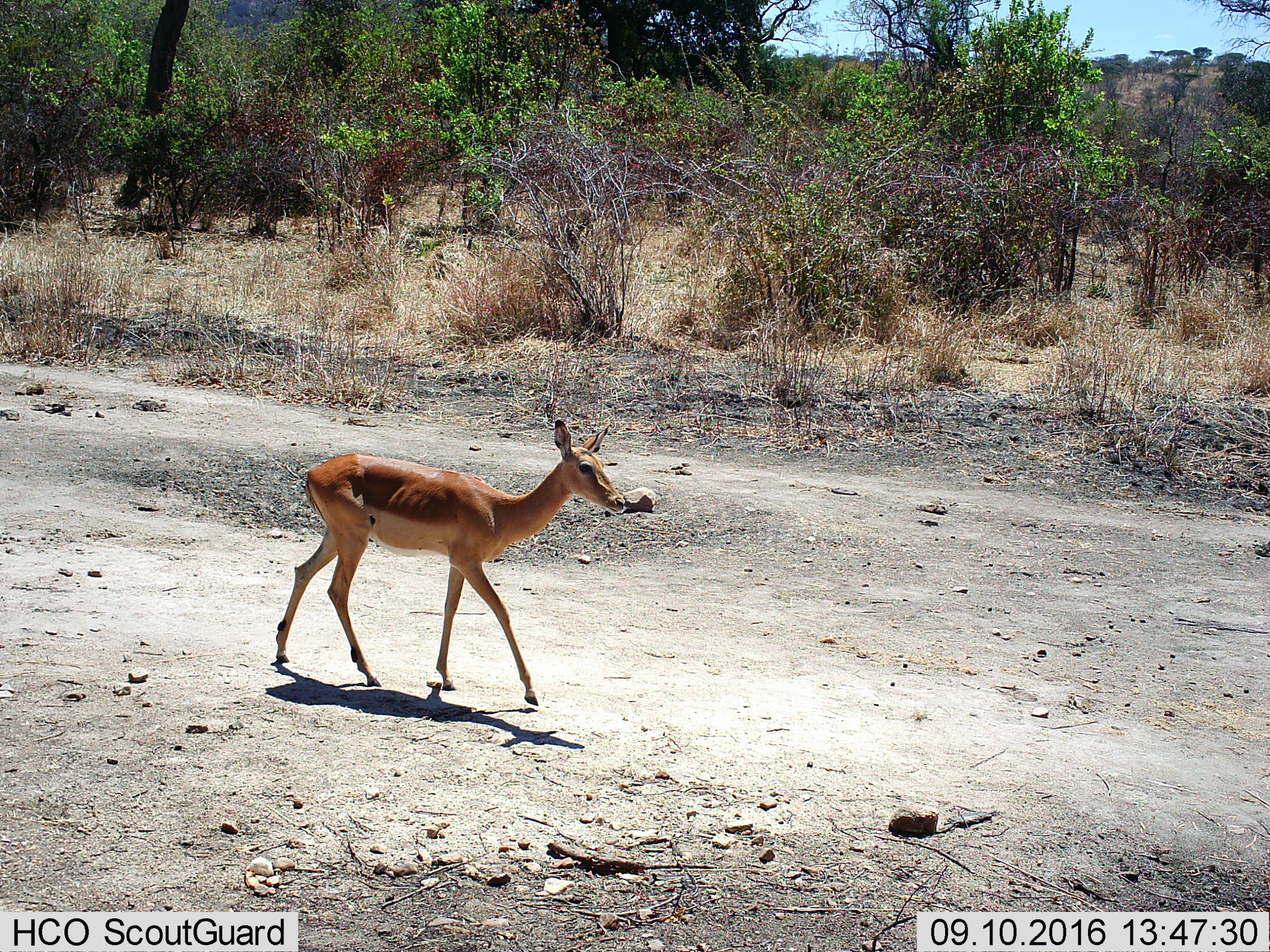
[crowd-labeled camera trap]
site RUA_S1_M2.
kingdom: Animalia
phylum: Chordata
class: Mammalia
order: Artiodactyla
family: Bovidae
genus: Aepyceros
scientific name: Aepyceros melampus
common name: impala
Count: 1.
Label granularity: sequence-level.